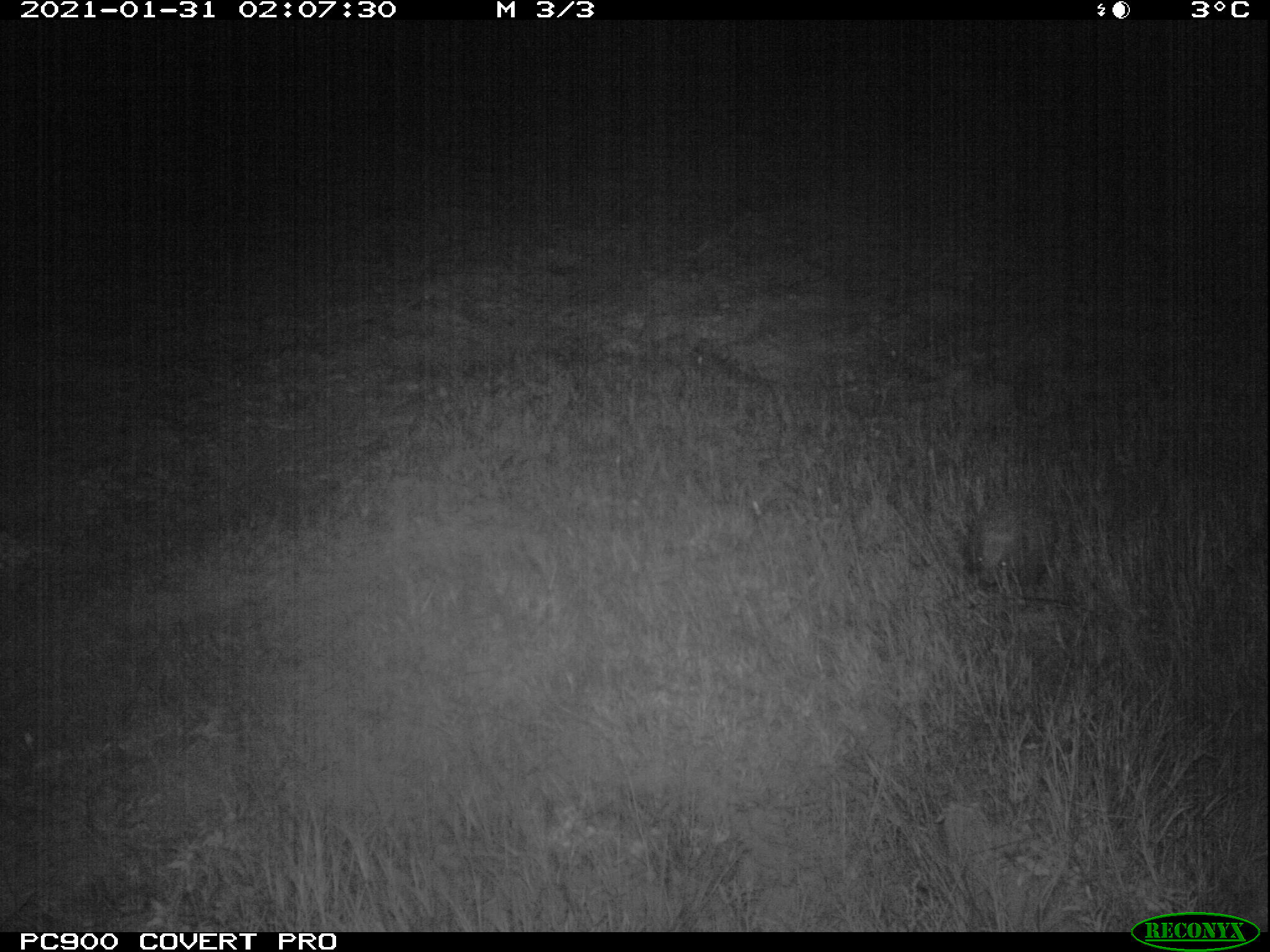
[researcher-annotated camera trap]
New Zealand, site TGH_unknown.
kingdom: Animalia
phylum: Chordata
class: Mammalia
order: Eulipotyphla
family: Erinaceidae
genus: Erinaceus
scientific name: Erinaceus europaeus europaeus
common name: european hedgehog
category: hedgehog